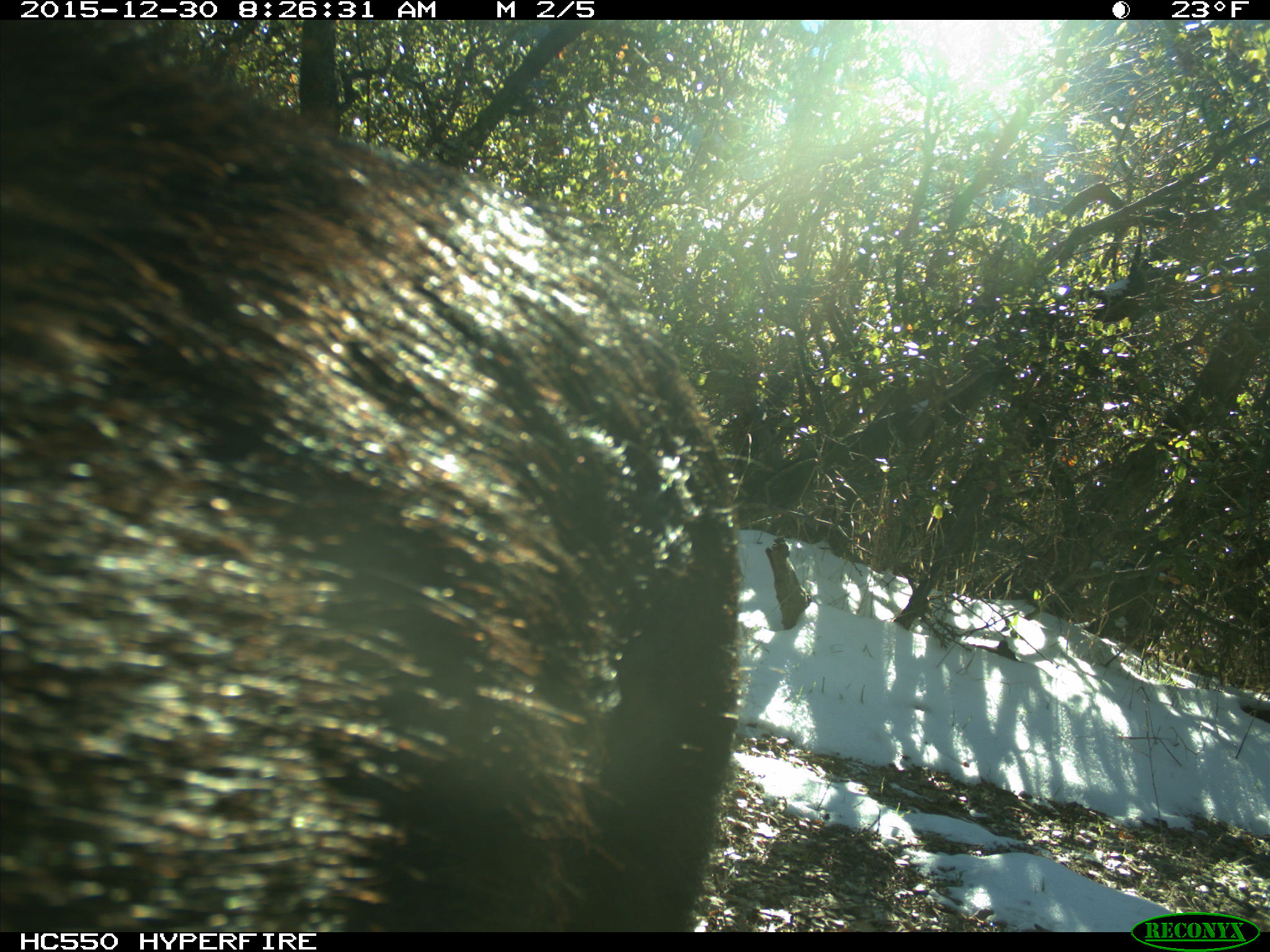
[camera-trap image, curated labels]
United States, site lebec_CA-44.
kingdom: Animalia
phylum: Chordata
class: Mammalia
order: Artiodactyla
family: Suidae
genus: Sus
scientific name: Sus scrofa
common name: wild boar